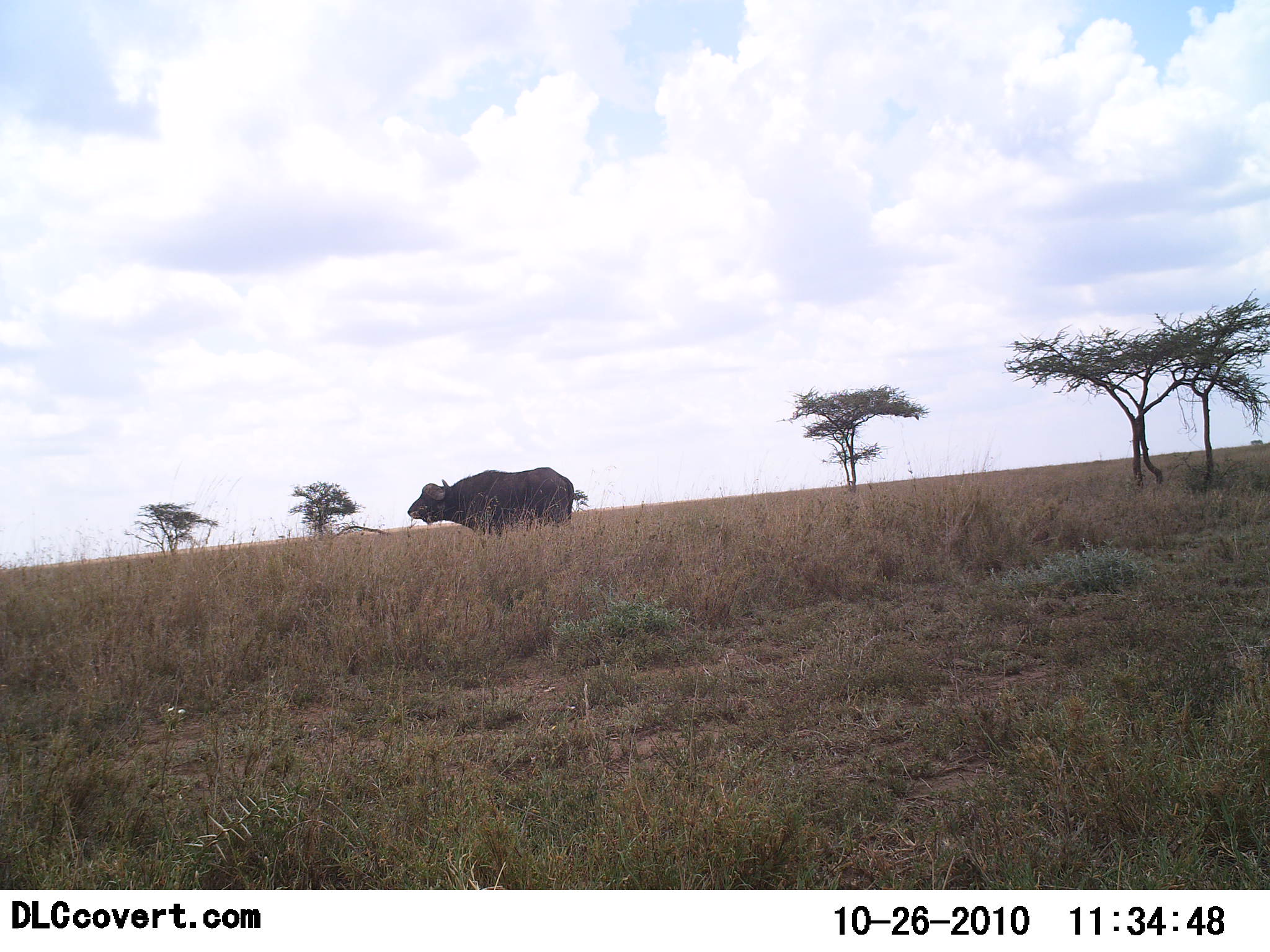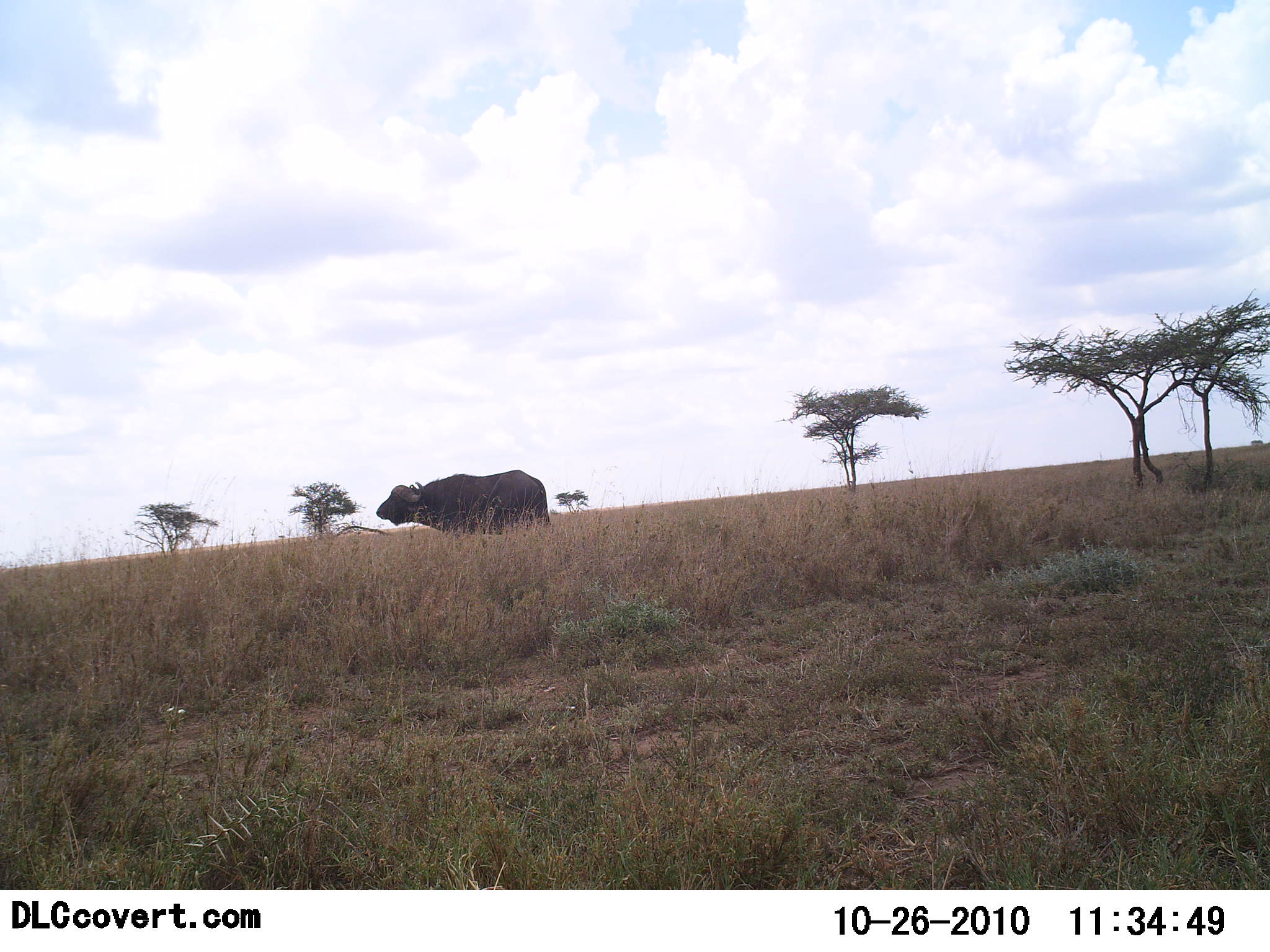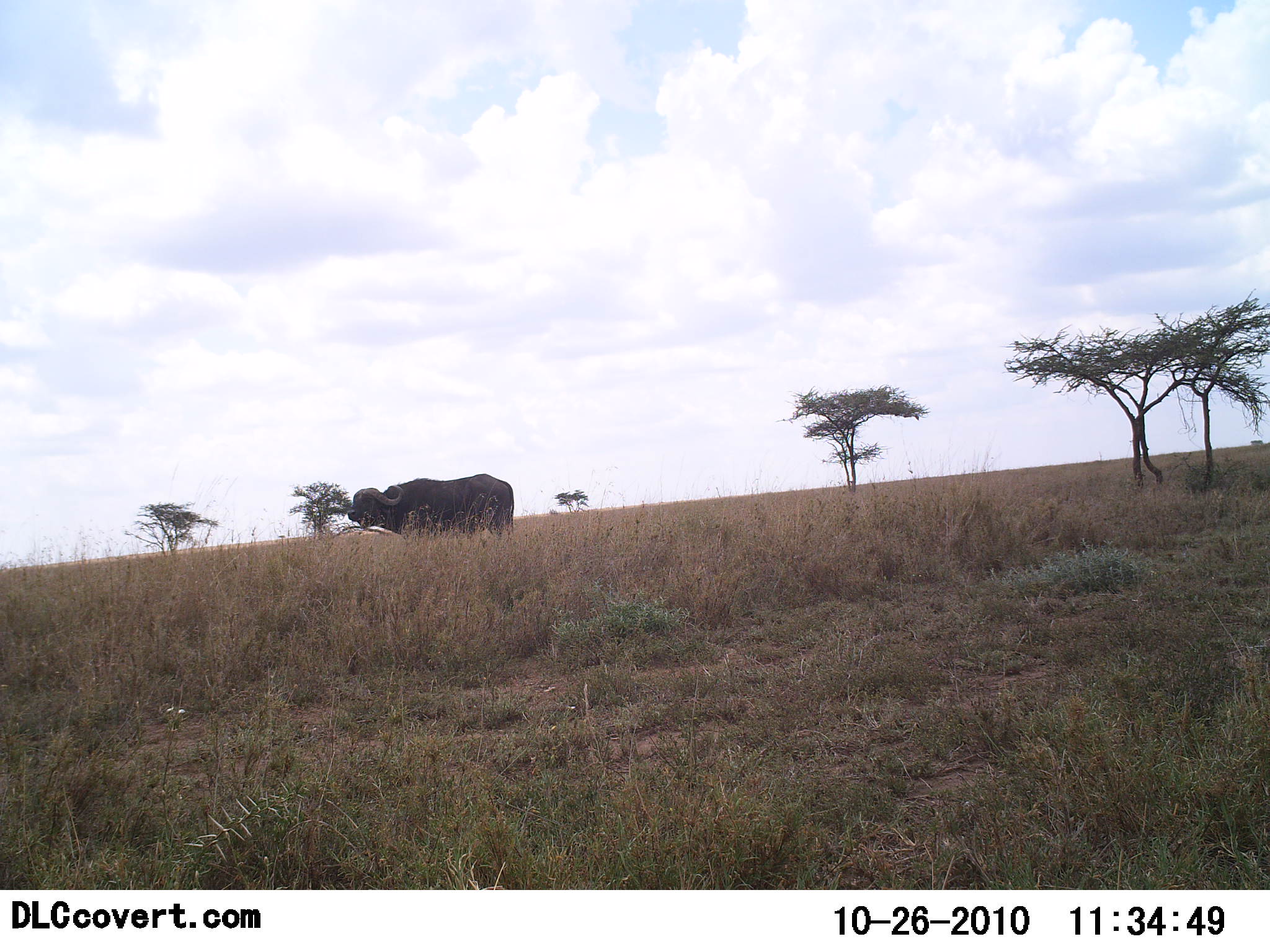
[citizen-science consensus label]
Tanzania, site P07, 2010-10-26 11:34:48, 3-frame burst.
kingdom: Animalia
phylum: Chordata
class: Mammalia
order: Artiodactyla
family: Bovidae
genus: Syncerus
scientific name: Syncerus caffer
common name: cape buffalo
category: buffalo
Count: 1.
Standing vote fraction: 29%.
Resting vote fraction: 0%.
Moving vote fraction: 79%.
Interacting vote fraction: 0%.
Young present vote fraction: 0%.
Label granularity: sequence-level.